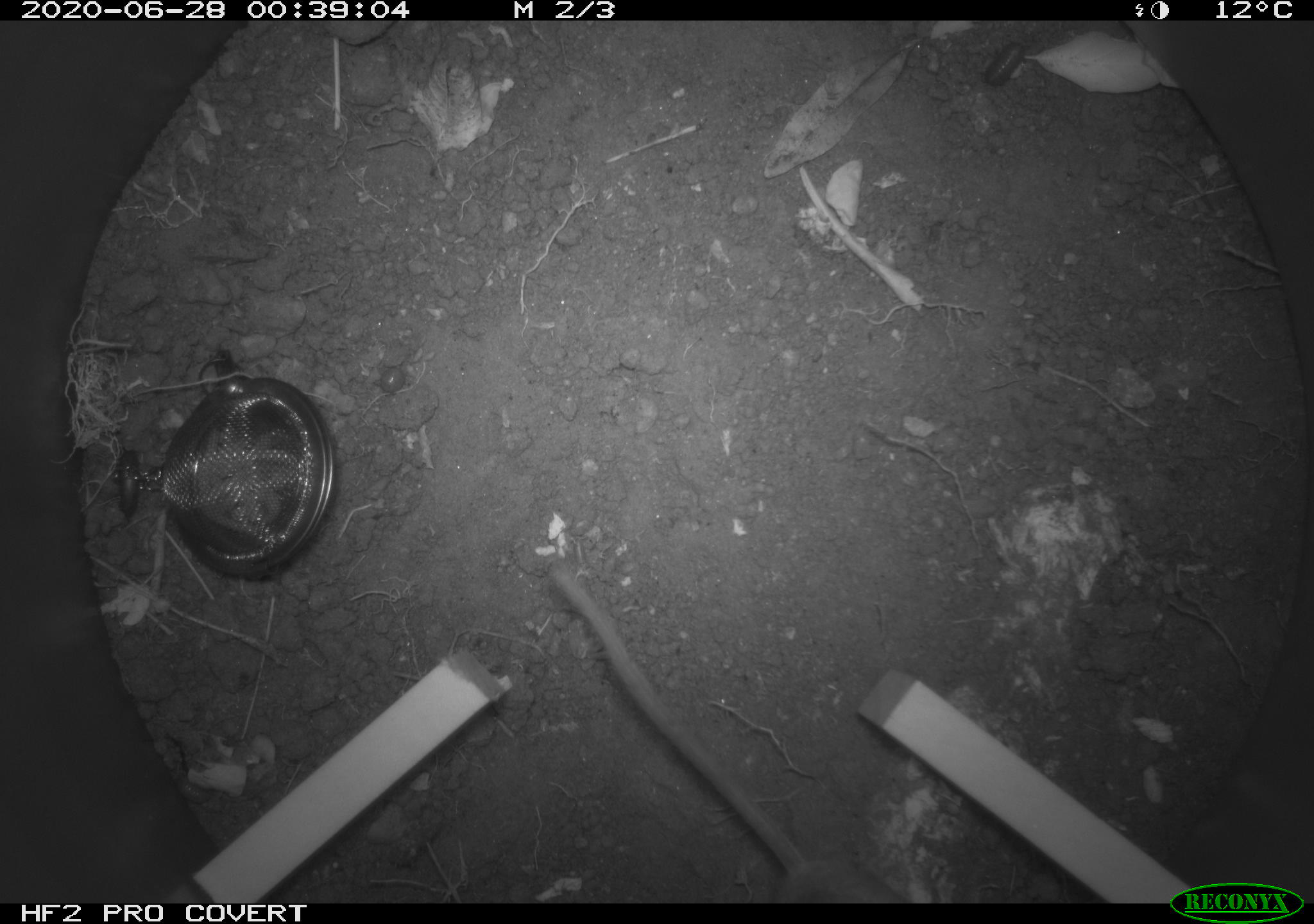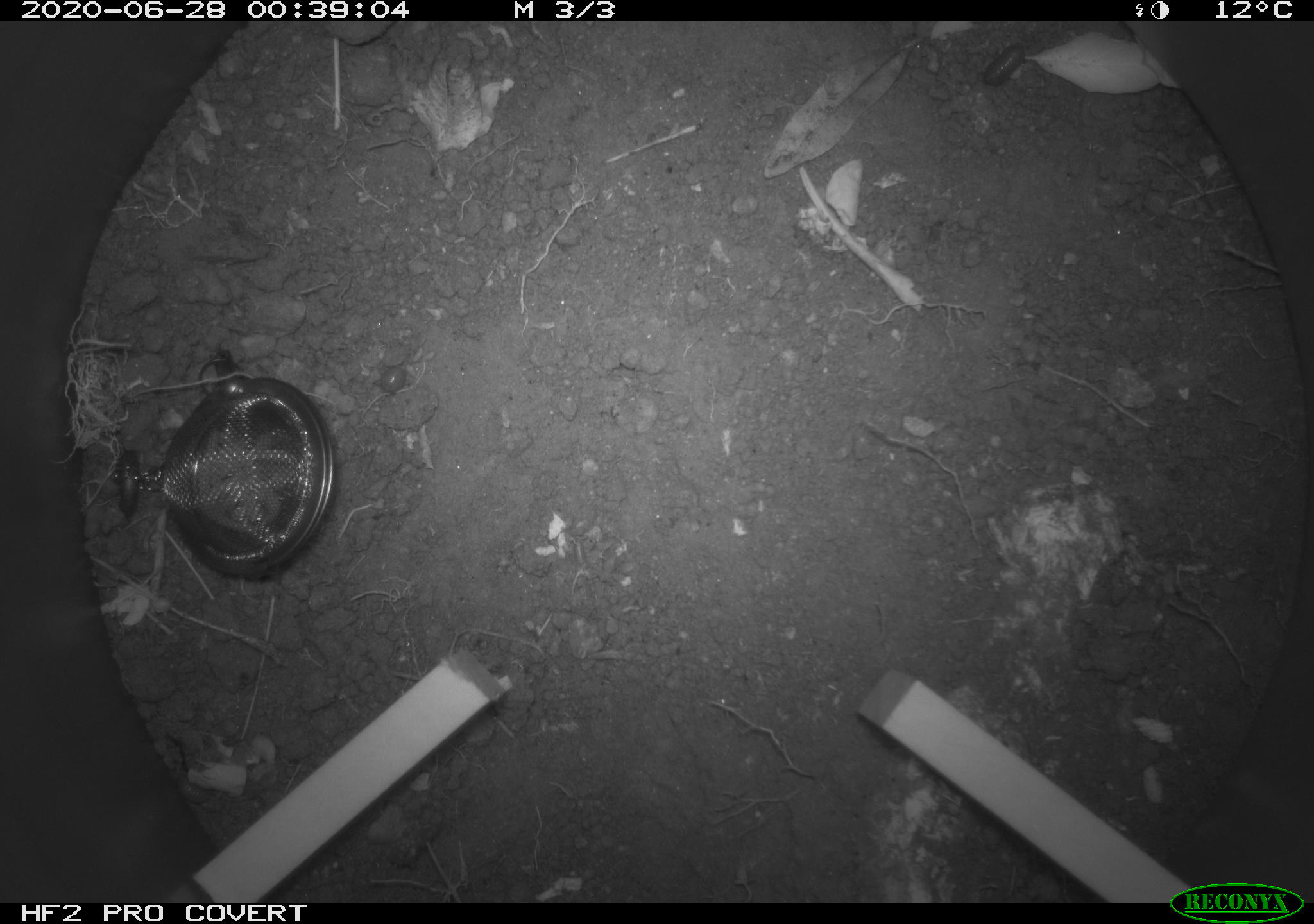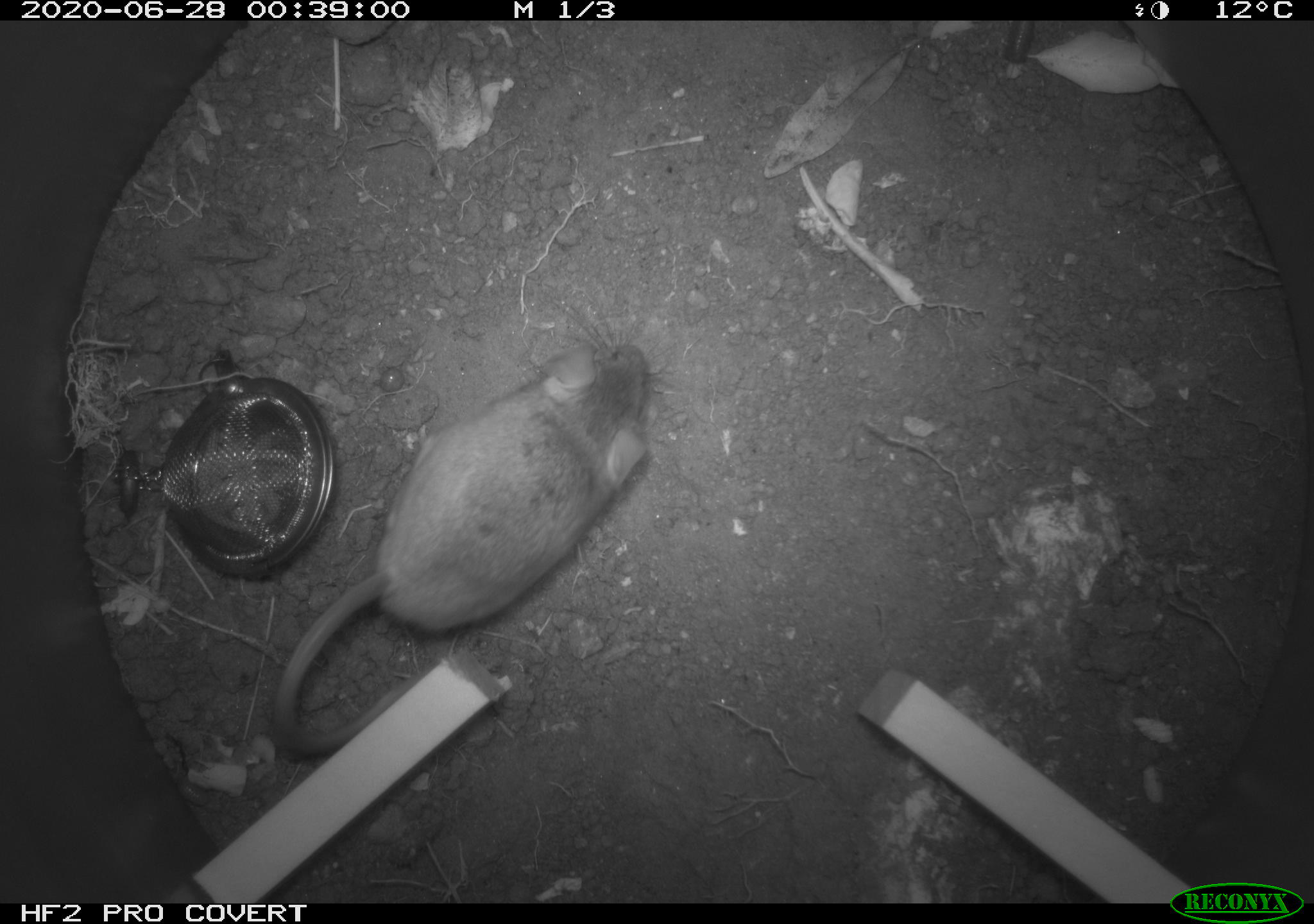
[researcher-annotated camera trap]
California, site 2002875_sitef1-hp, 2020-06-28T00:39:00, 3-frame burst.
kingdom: Animalia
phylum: Chordata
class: Mammalia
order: Rodentia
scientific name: Rodentia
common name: rodent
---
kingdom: Animalia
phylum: Arthropoda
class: Insecta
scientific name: Insecta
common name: insect